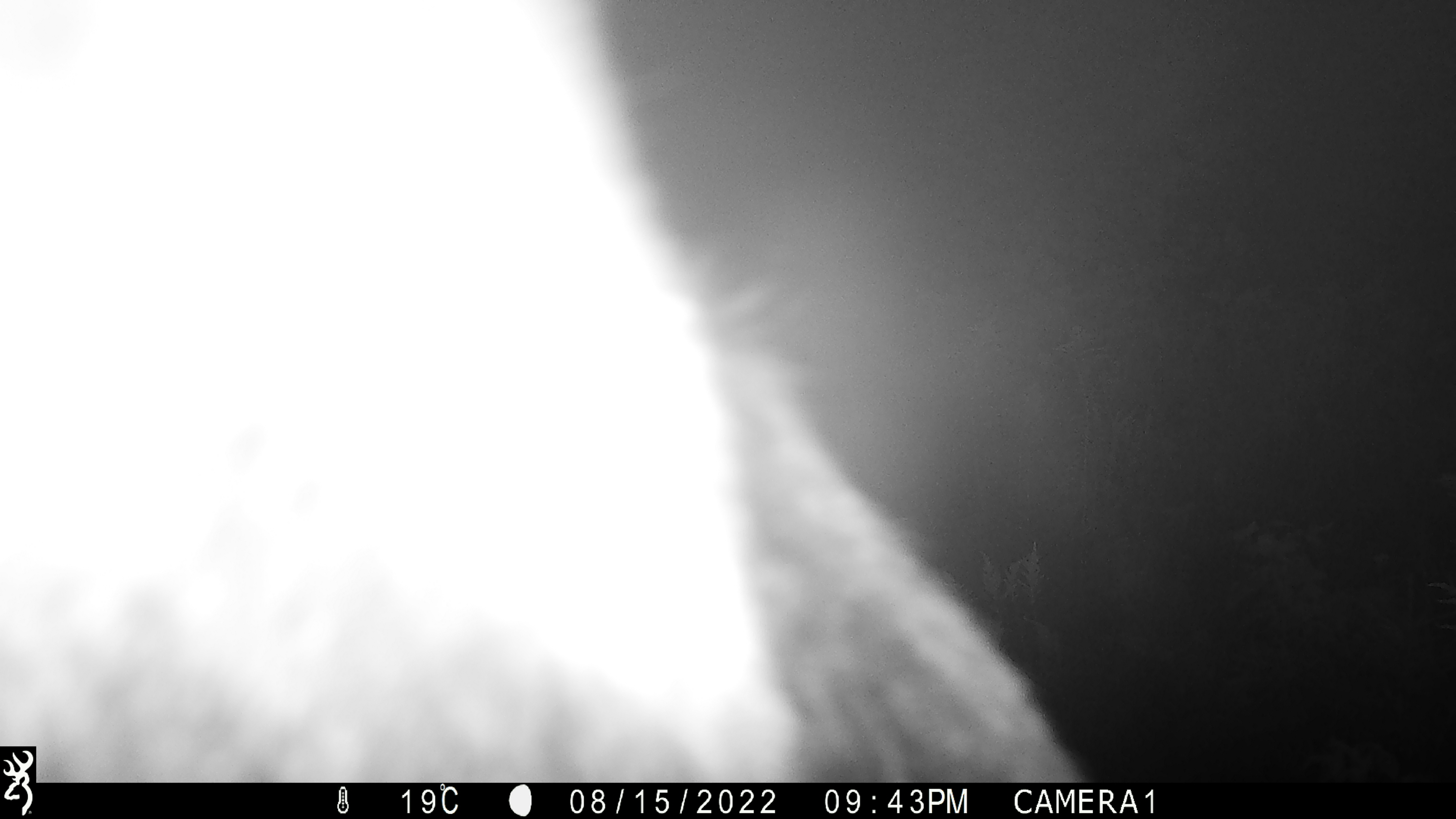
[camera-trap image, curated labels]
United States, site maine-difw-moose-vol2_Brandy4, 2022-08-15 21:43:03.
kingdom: Animalia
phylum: Chordata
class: Mammalia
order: Carnivora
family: Ursidae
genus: Ursus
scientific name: Ursus americanus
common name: black bear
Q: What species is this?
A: Black bear (Ursus americanus).